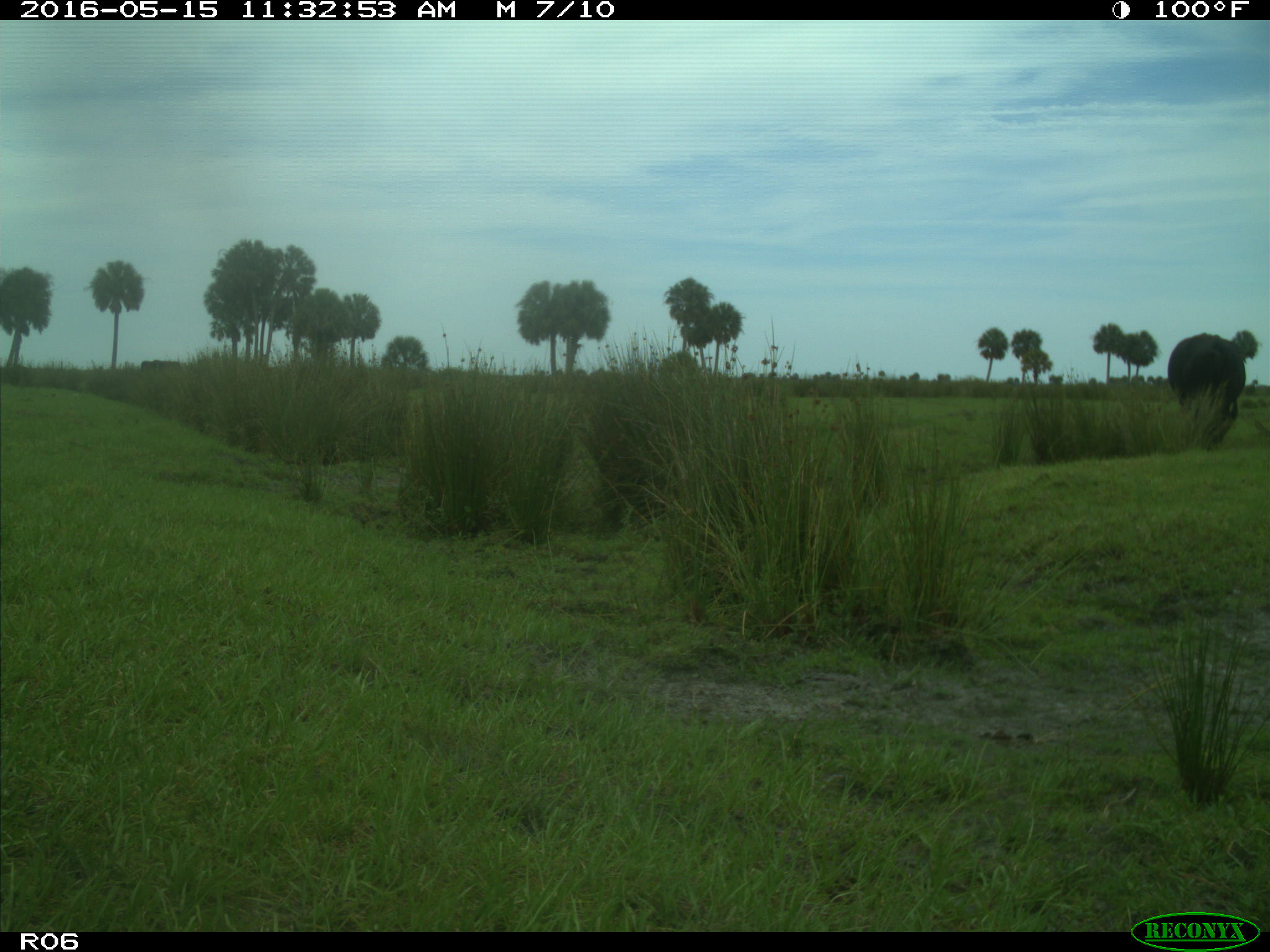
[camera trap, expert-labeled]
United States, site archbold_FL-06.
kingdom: Animalia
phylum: Chordata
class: Mammalia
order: Artiodactyla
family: Bovidae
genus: Bos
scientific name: Bos taurus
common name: domestic cow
Bos taurus (domestic cow).